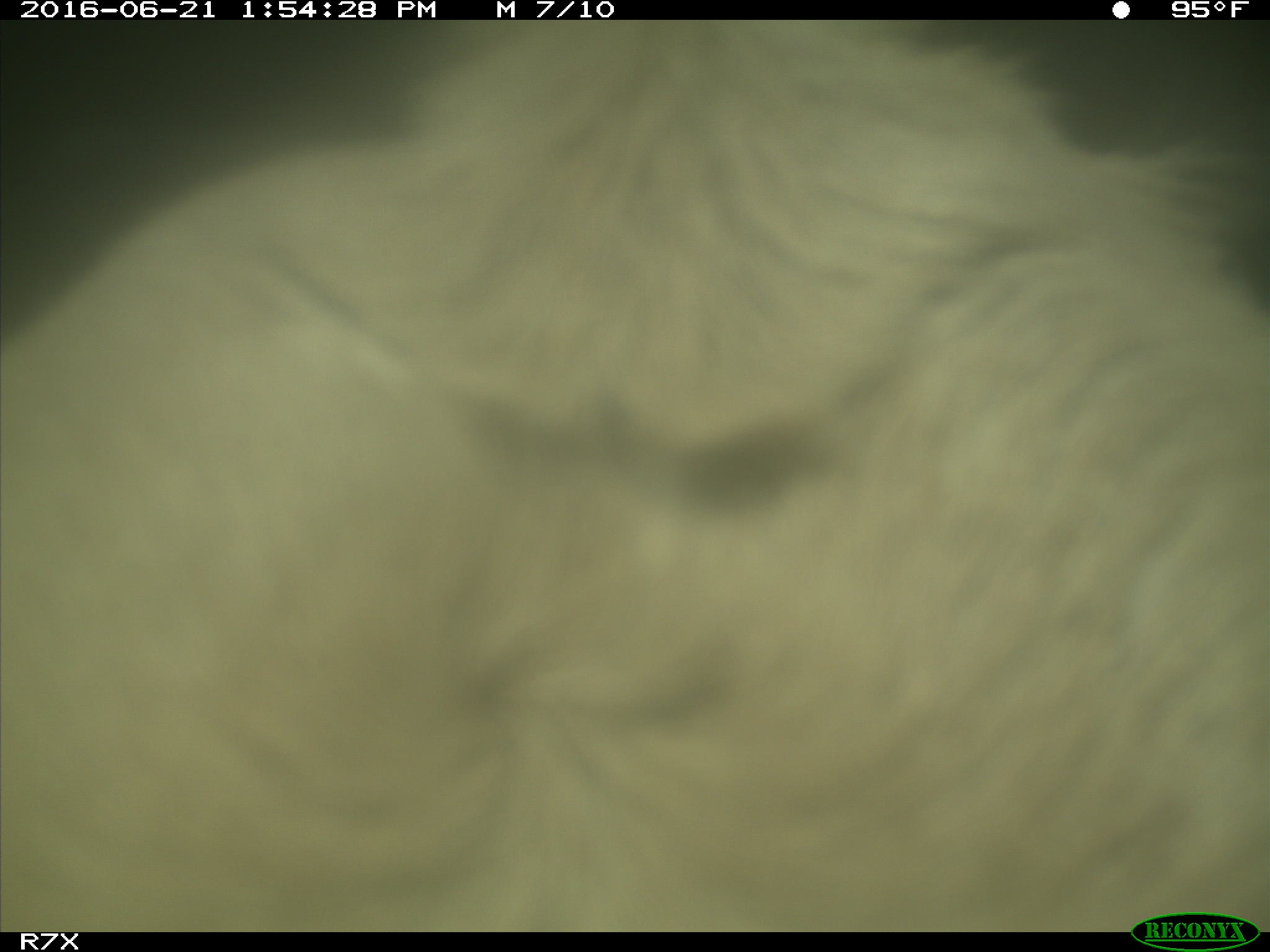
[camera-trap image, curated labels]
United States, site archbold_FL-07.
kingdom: Animalia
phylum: Chordata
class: Mammalia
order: Artiodactyla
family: Bovidae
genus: Bos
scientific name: Bos taurus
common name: domestic cow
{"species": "Bos taurus (domestic cow)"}